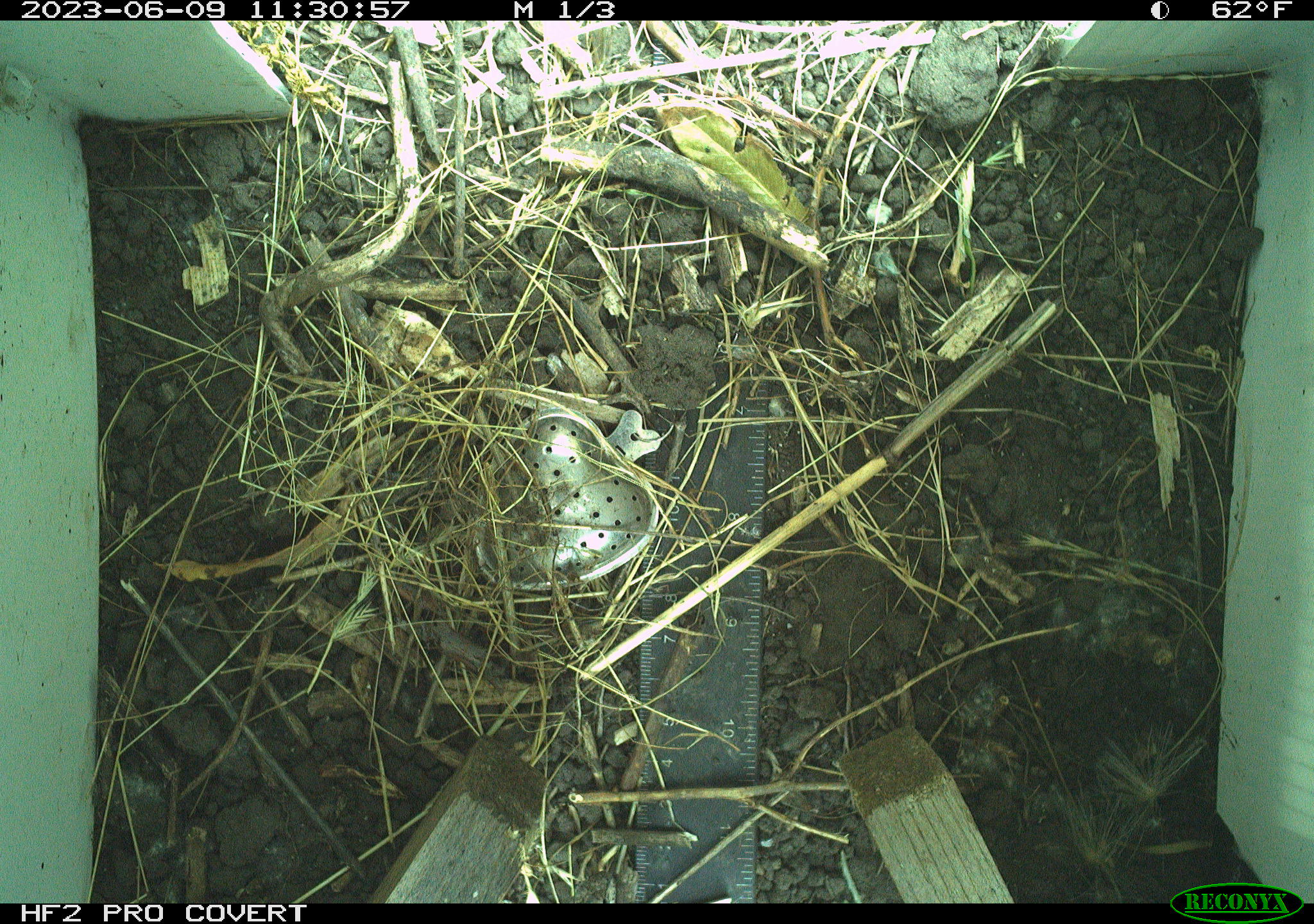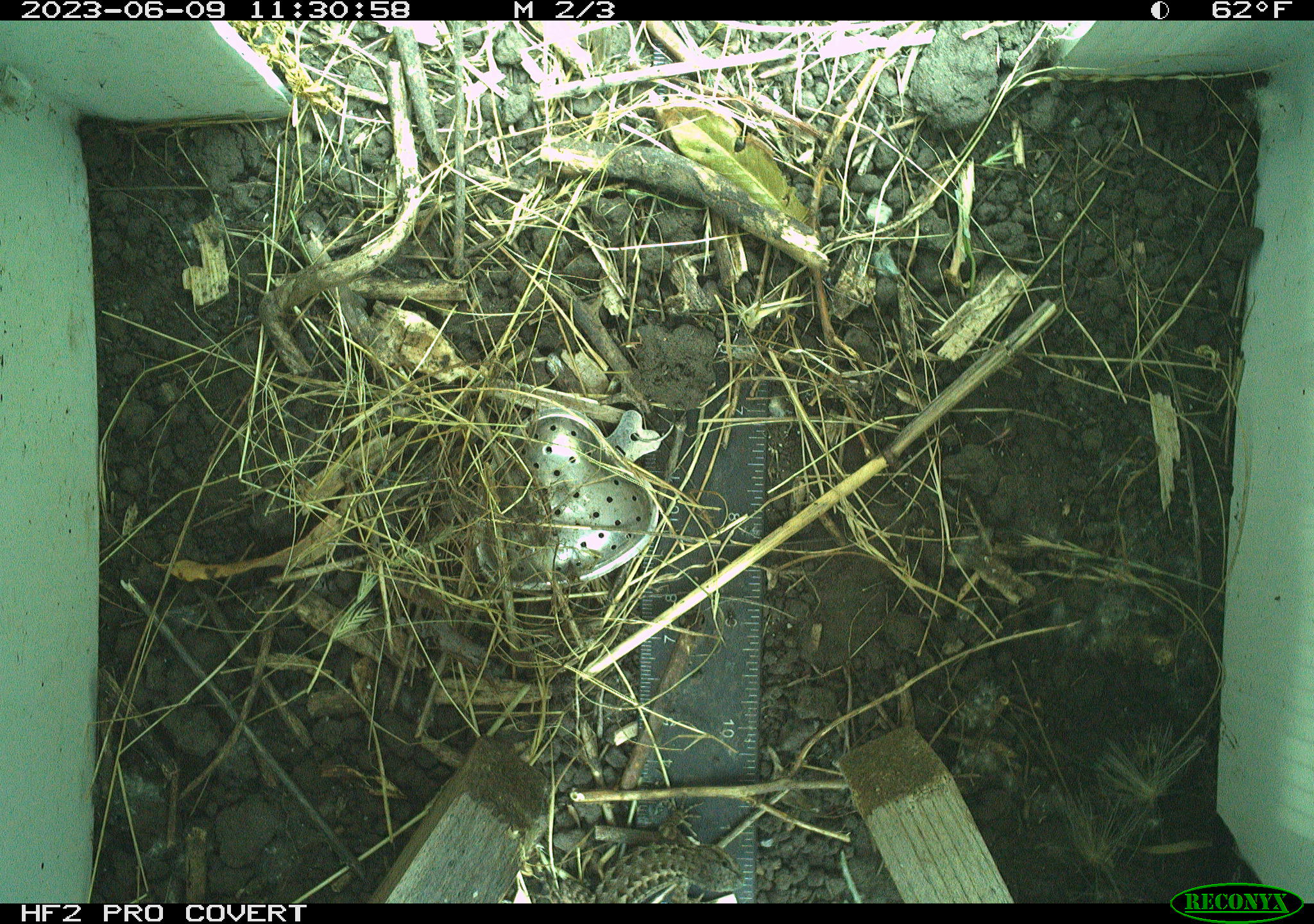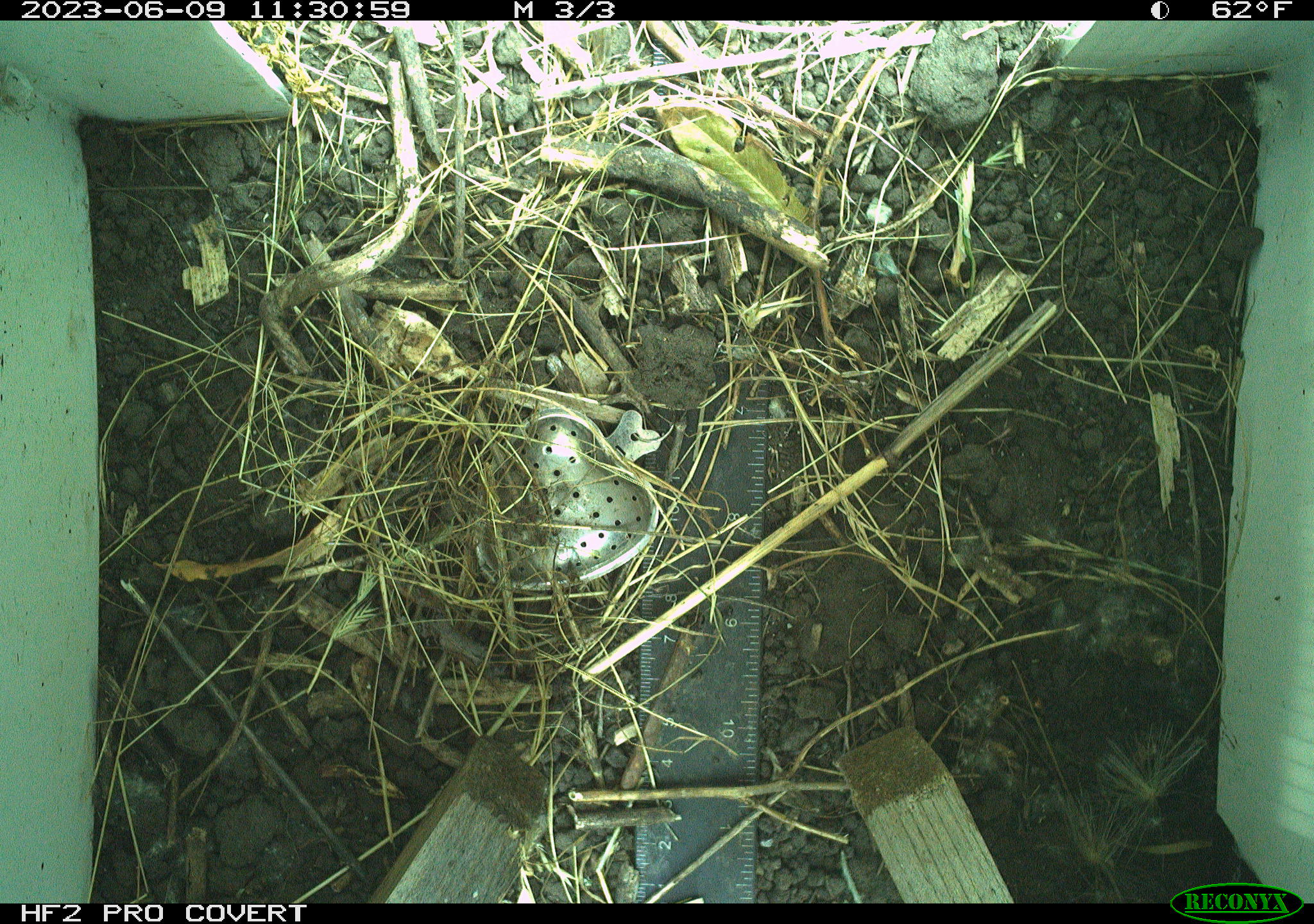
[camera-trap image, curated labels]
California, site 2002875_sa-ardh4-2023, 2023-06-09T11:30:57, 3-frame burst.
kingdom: Animalia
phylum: Chordata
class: Reptilia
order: Squamata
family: Phrynosomatidae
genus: Sceloporus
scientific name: Sceloporus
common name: spiny lizards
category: sceloporus species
Sceloporus species (spiny lizards) (Sceloporus).